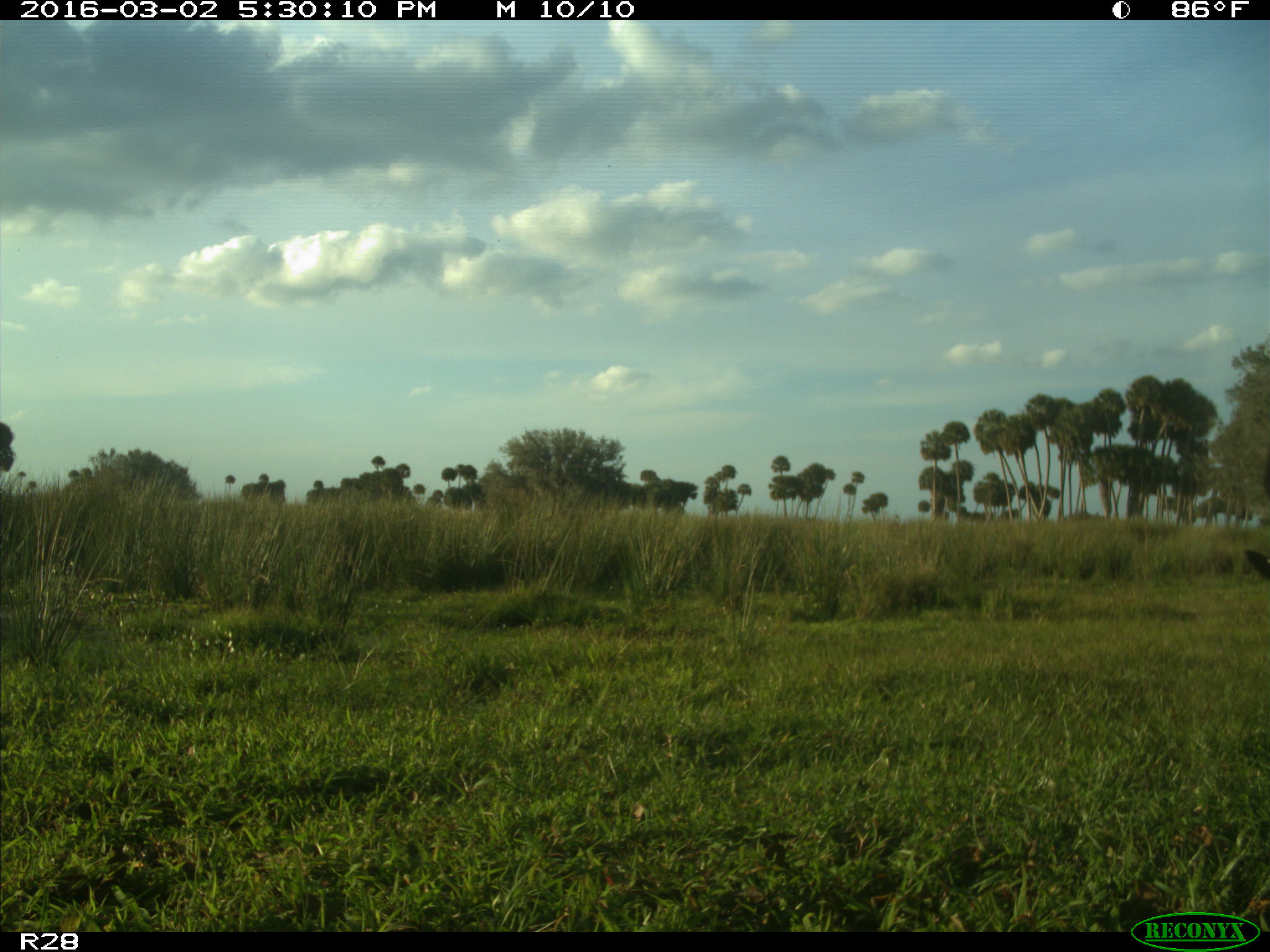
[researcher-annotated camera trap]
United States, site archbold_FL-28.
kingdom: Animalia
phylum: Chordata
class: Mammalia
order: Artiodactyla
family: Bovidae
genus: Bos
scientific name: Bos taurus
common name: domestic cow